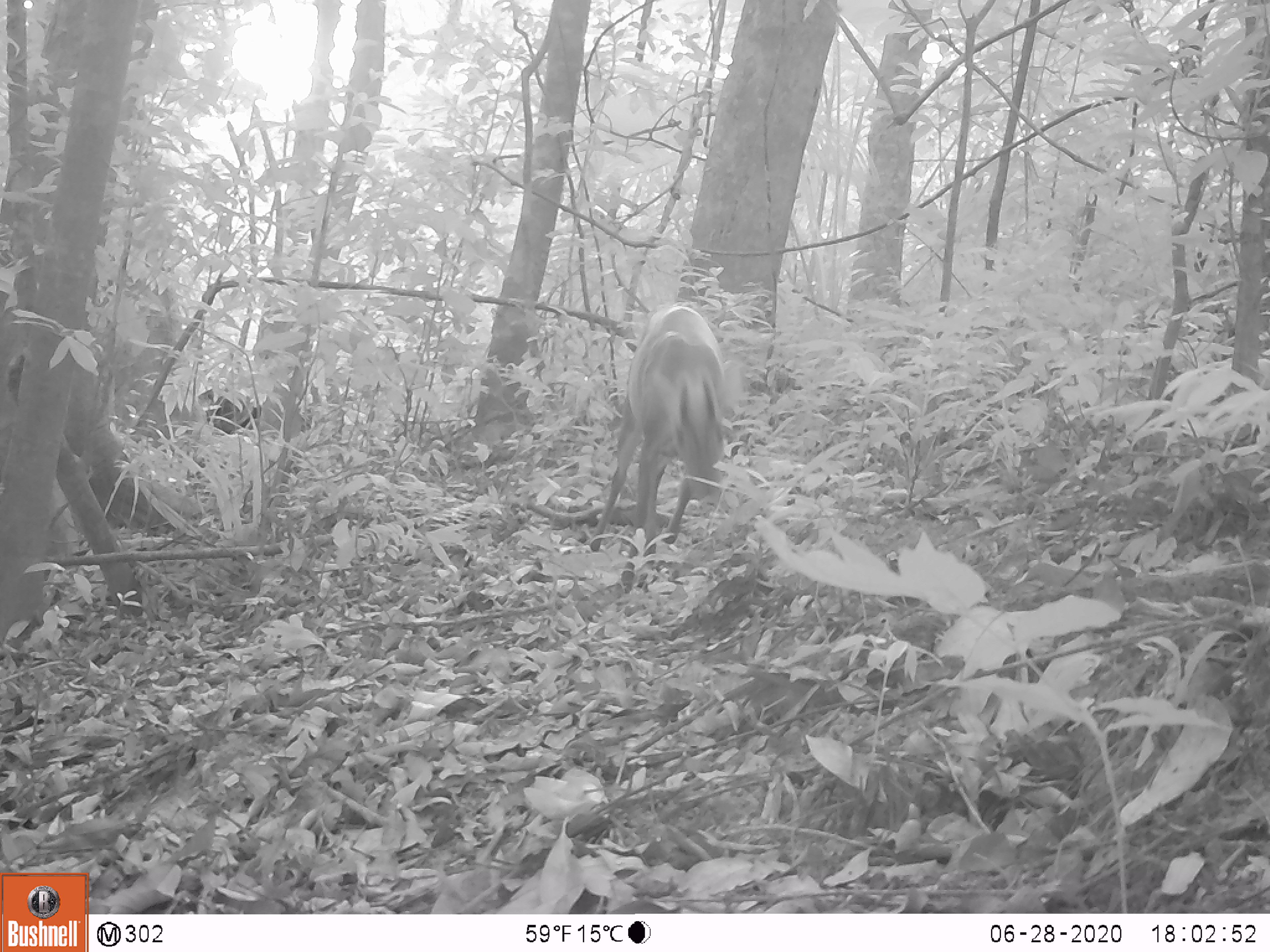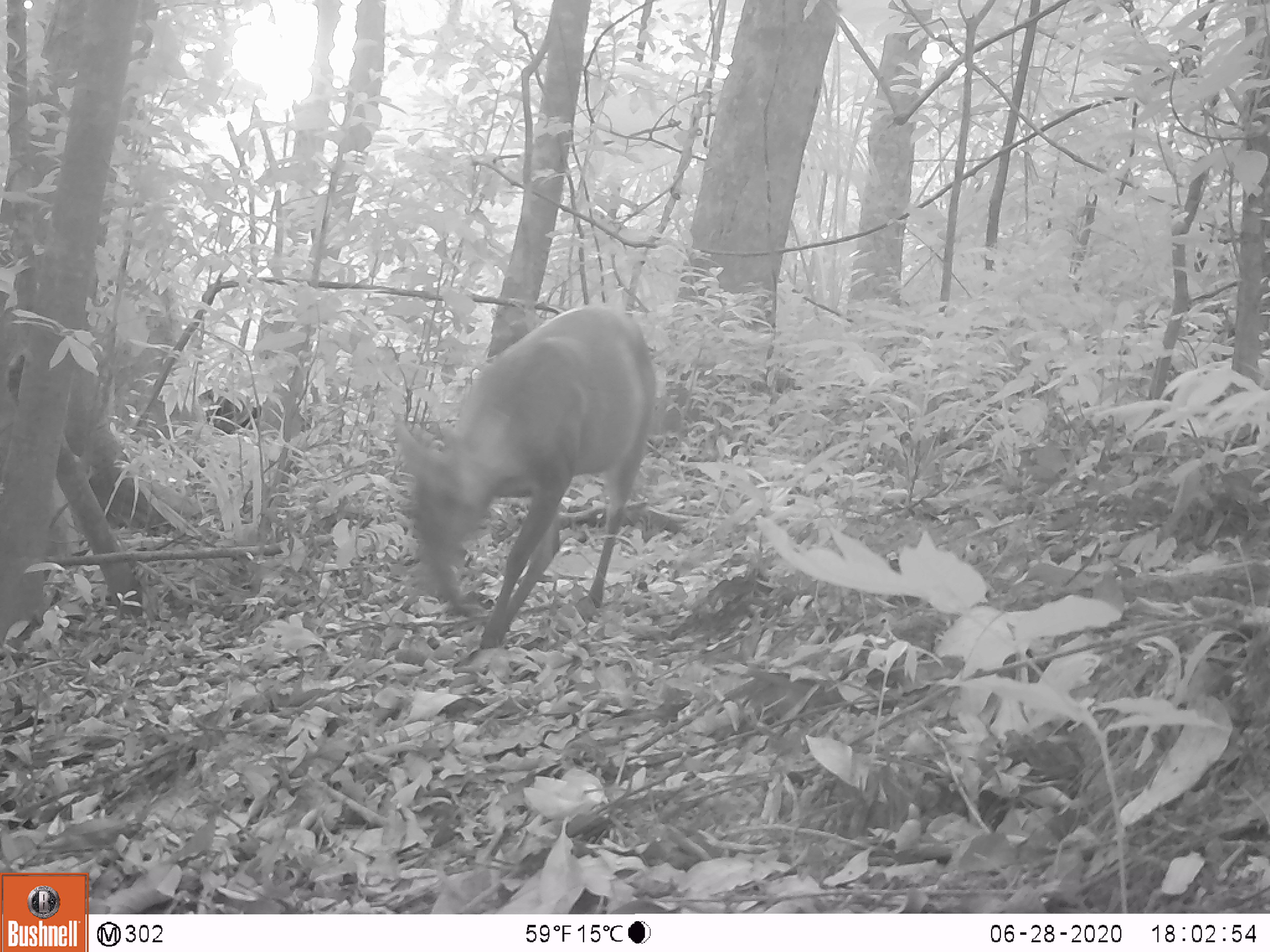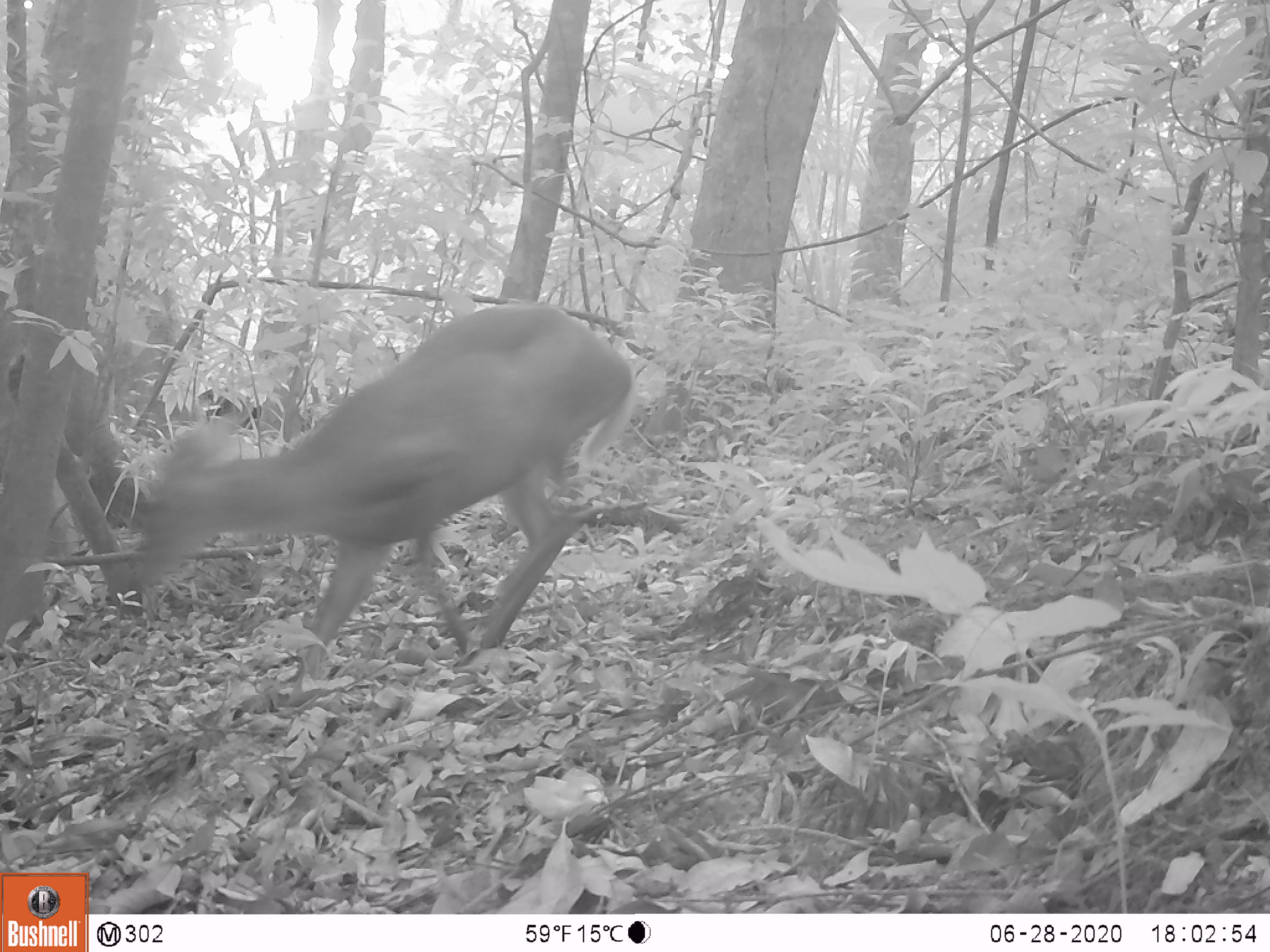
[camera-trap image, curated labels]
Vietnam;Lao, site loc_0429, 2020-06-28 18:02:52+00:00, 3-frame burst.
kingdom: Animalia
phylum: Chordata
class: Mammalia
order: Artiodactyla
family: Cervidae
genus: Muntiacus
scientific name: Muntiacus rooseveltorum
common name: roosevelt's muntjac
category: roosevelts muntjac group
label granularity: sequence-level